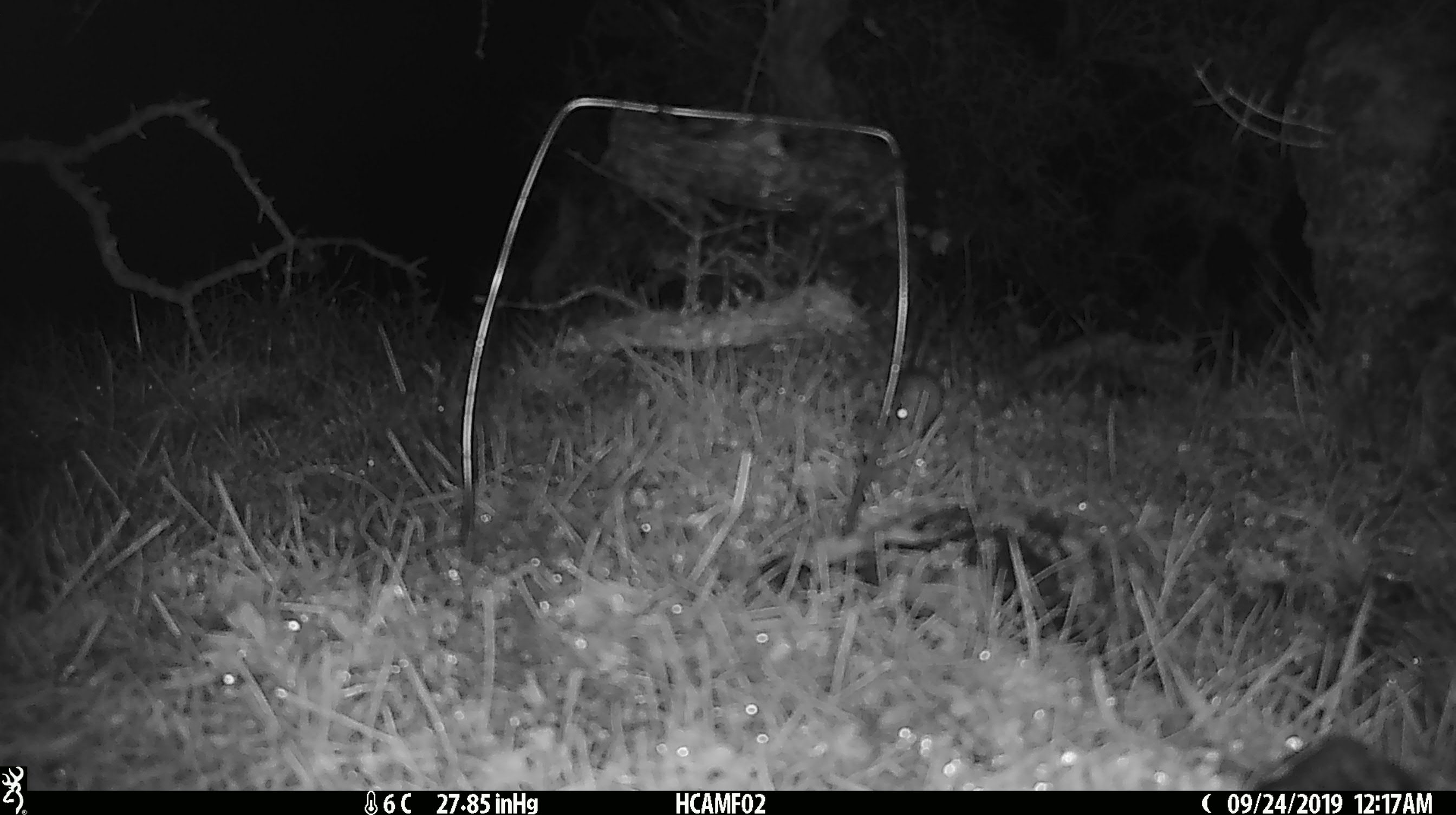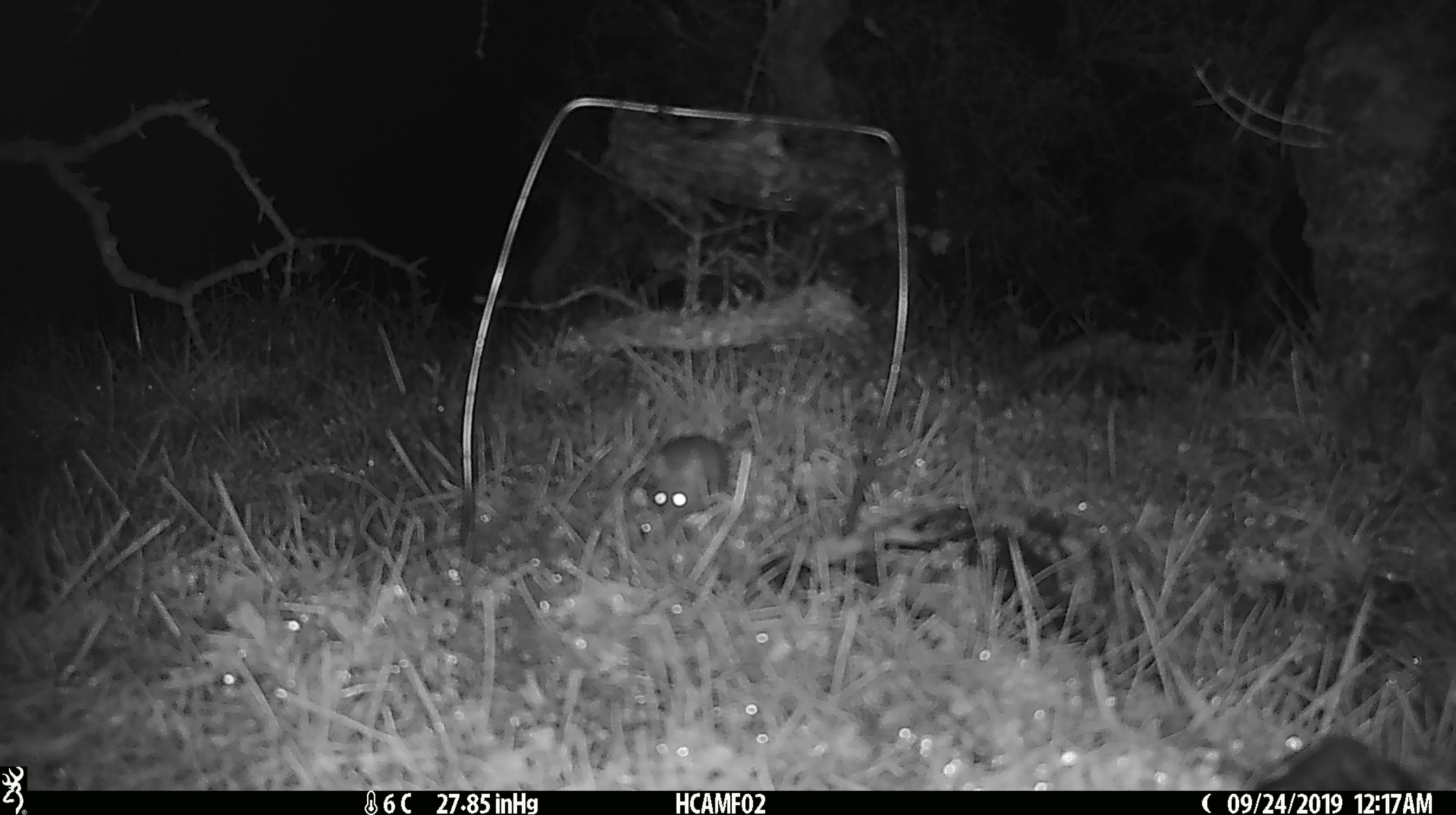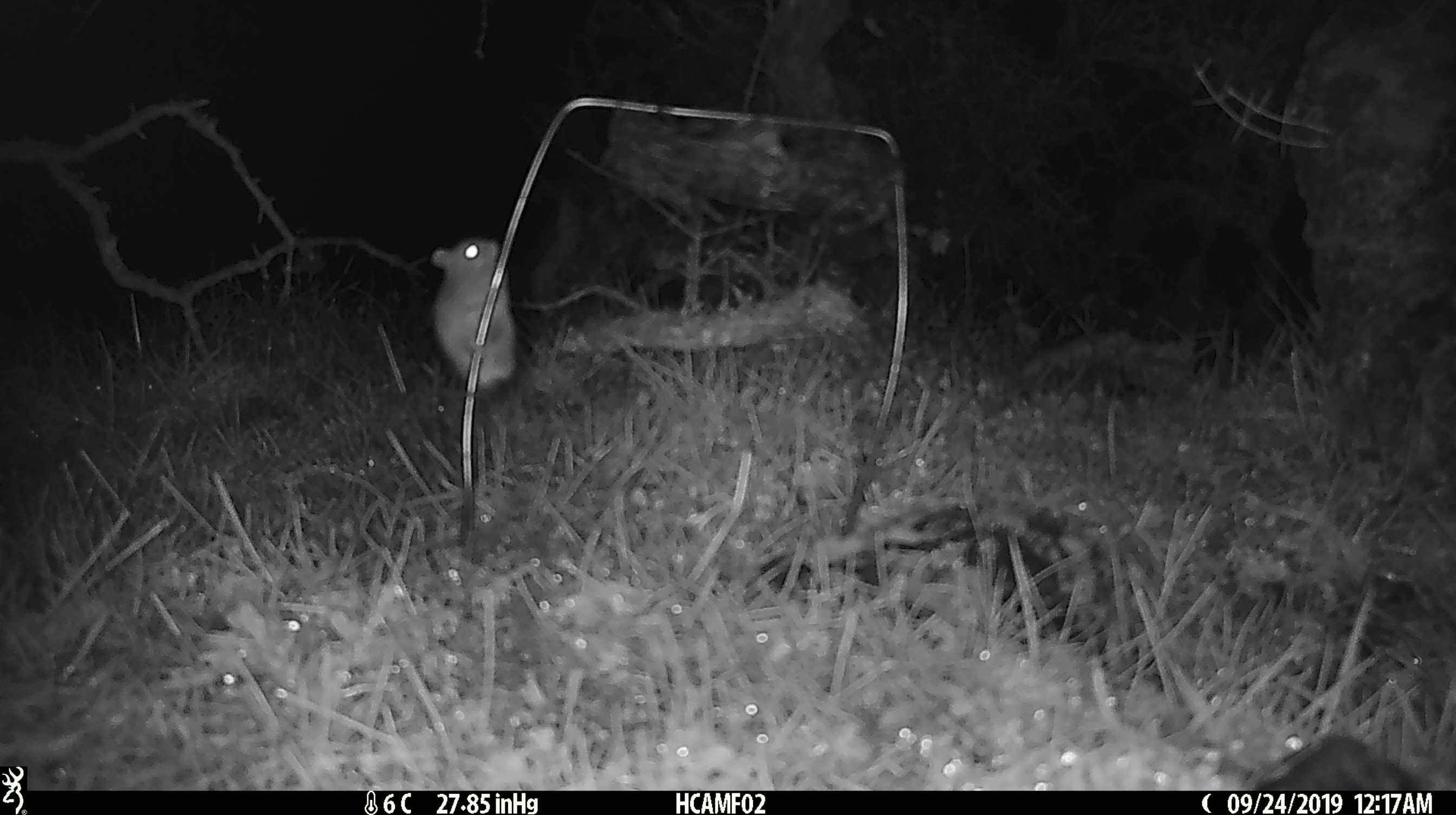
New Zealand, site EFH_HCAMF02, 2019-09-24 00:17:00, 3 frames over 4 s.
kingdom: Animalia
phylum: Chordata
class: Mammalia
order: Rodentia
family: Muridae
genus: Mus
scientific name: Mus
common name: mouse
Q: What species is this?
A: Mouse (Mus).